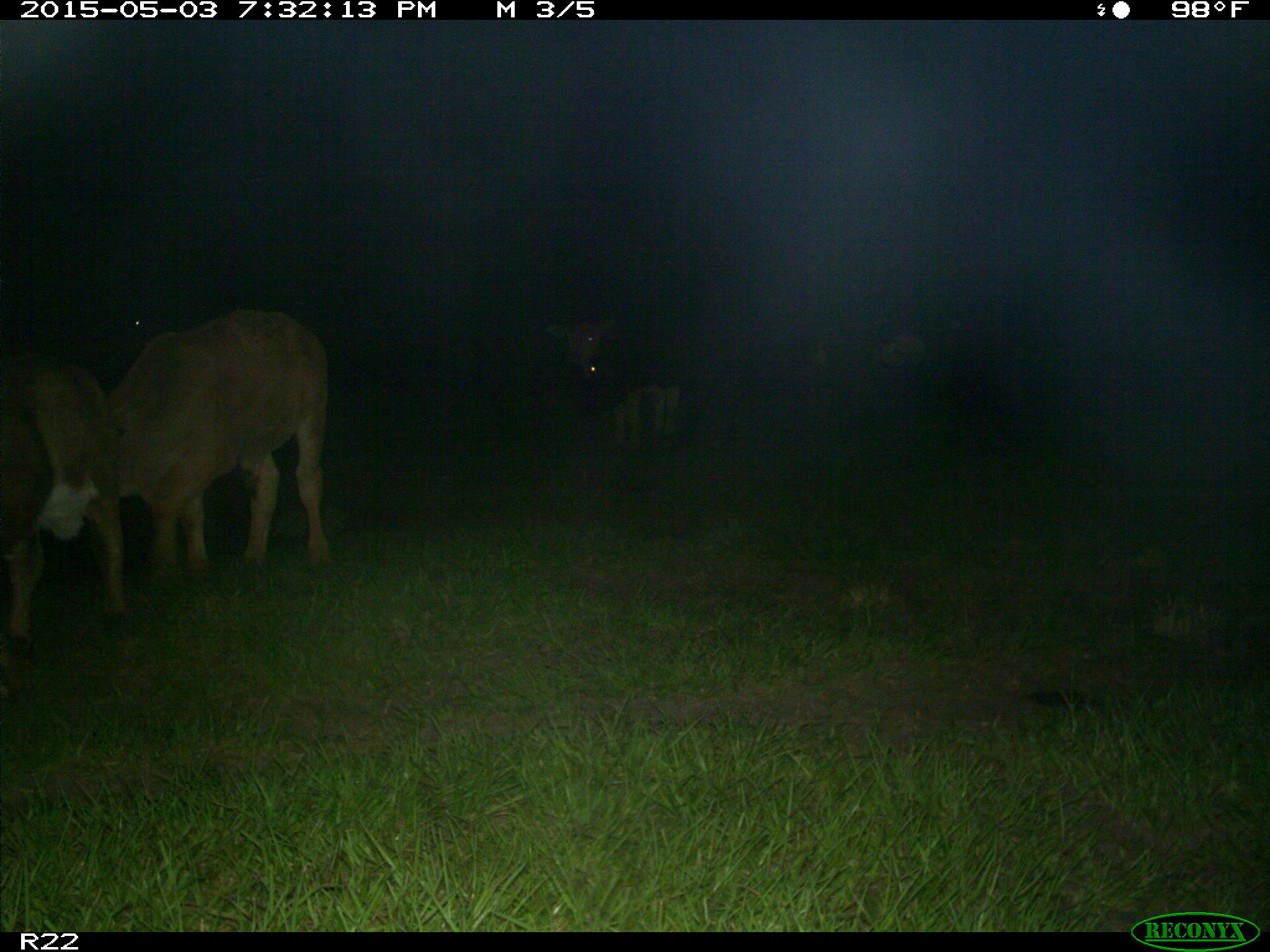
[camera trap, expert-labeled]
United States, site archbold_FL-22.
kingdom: Animalia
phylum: Chordata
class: Mammalia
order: Artiodactyla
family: Bovidae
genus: Bos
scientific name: Bos taurus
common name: domestic cow